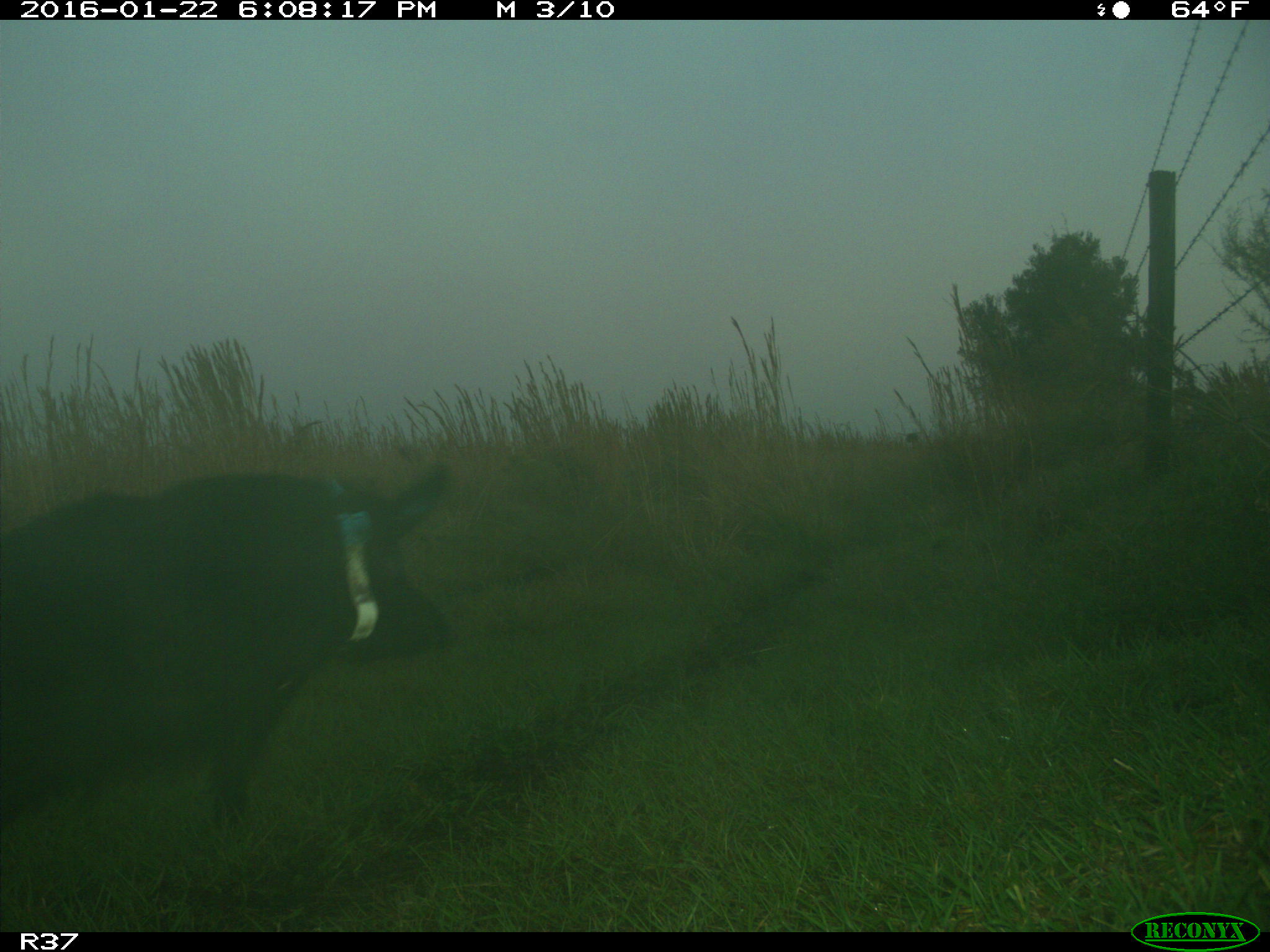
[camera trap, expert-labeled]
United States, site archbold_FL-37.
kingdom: Animalia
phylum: Chordata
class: Mammalia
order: Artiodactyla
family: Suidae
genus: Sus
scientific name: Sus scrofa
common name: wild boar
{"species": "Sus scrofa (wild boar)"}